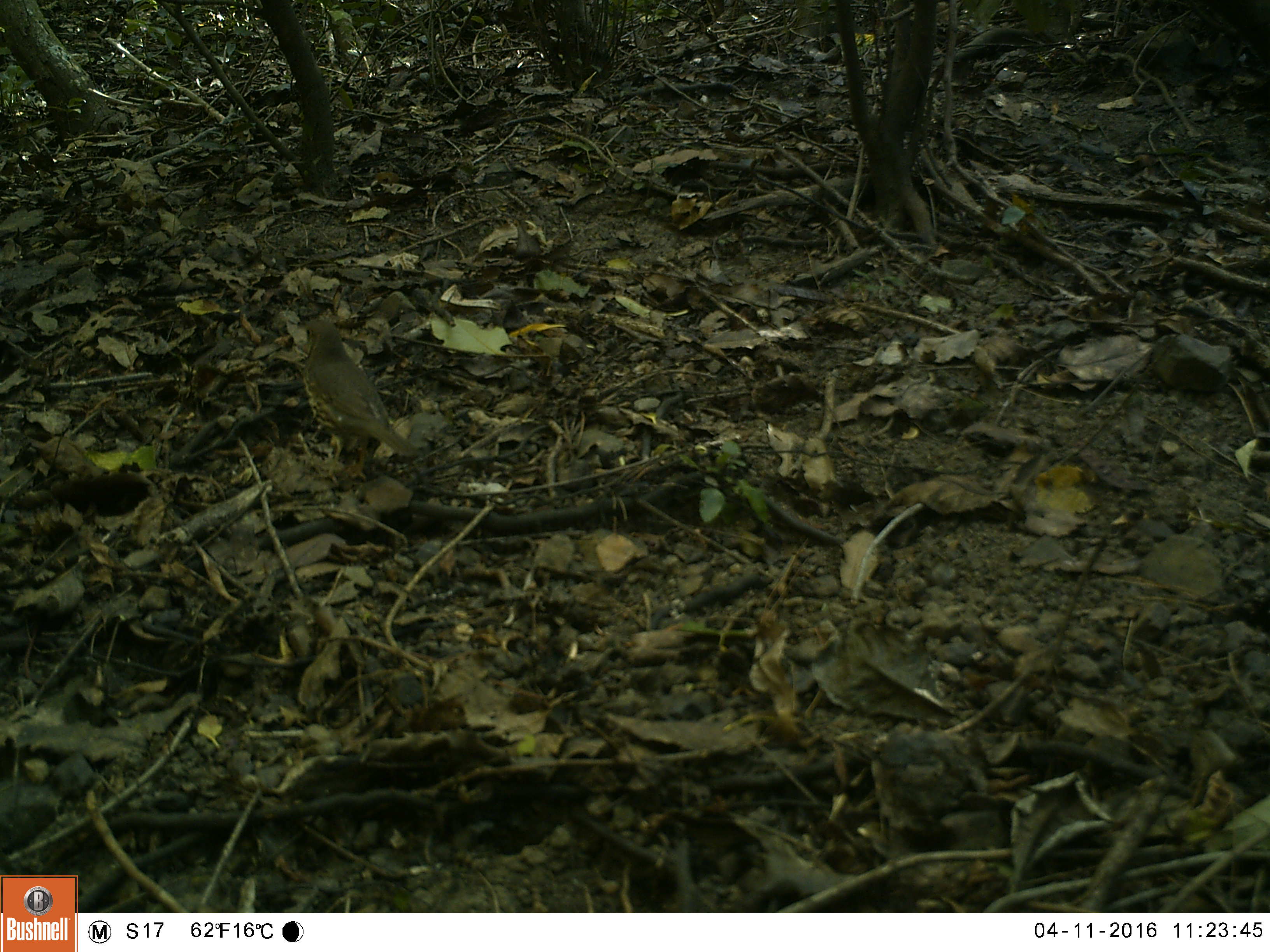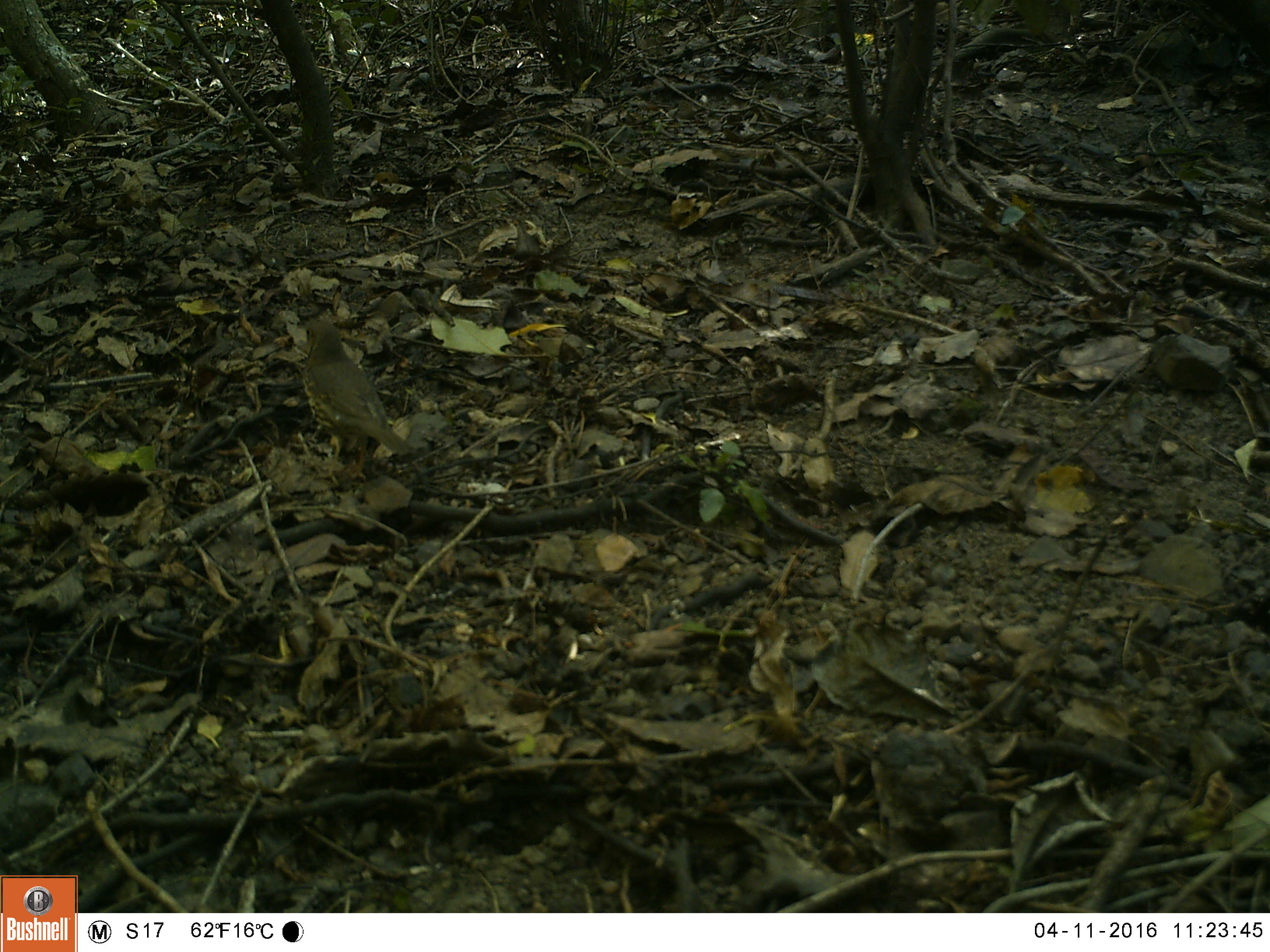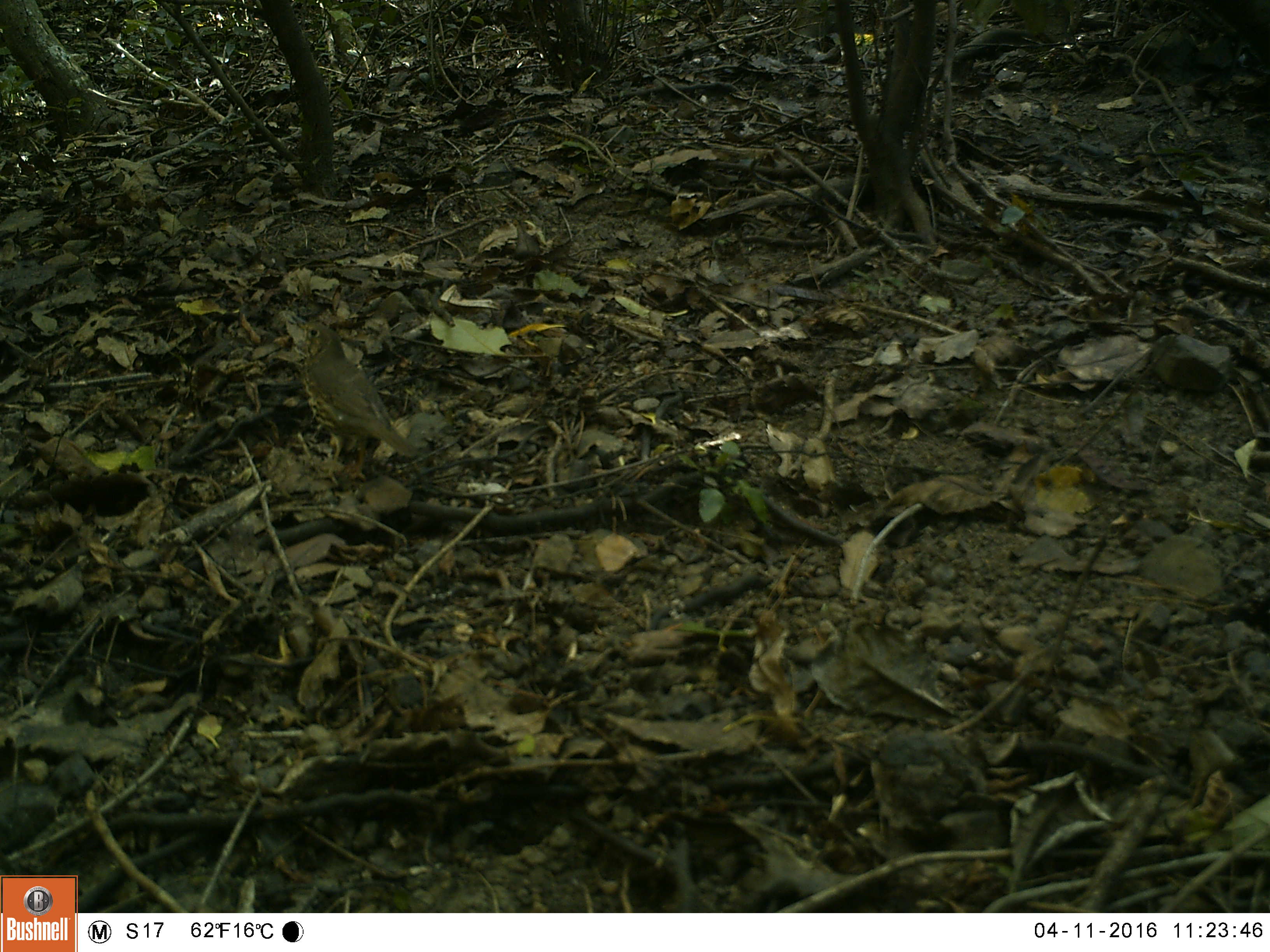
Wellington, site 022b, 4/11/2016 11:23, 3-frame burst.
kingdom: Animalia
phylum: Chordata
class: Aves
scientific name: Aves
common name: bird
Bird (Aves).